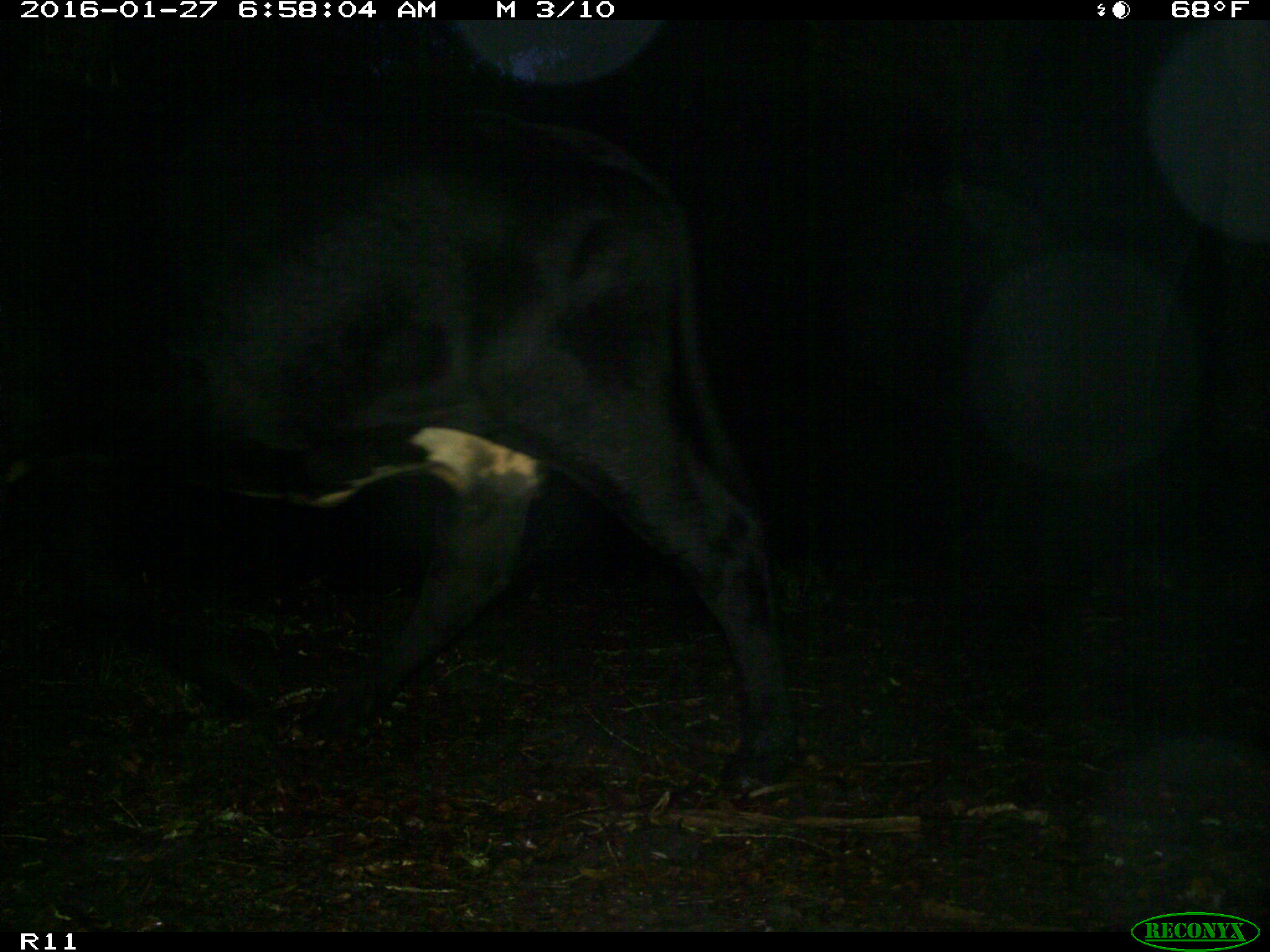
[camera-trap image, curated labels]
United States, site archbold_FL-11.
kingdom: Animalia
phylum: Chordata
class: Mammalia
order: Artiodactyla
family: Bovidae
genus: Bos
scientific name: Bos taurus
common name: domestic cow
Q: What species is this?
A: Bos taurus (domestic cow).